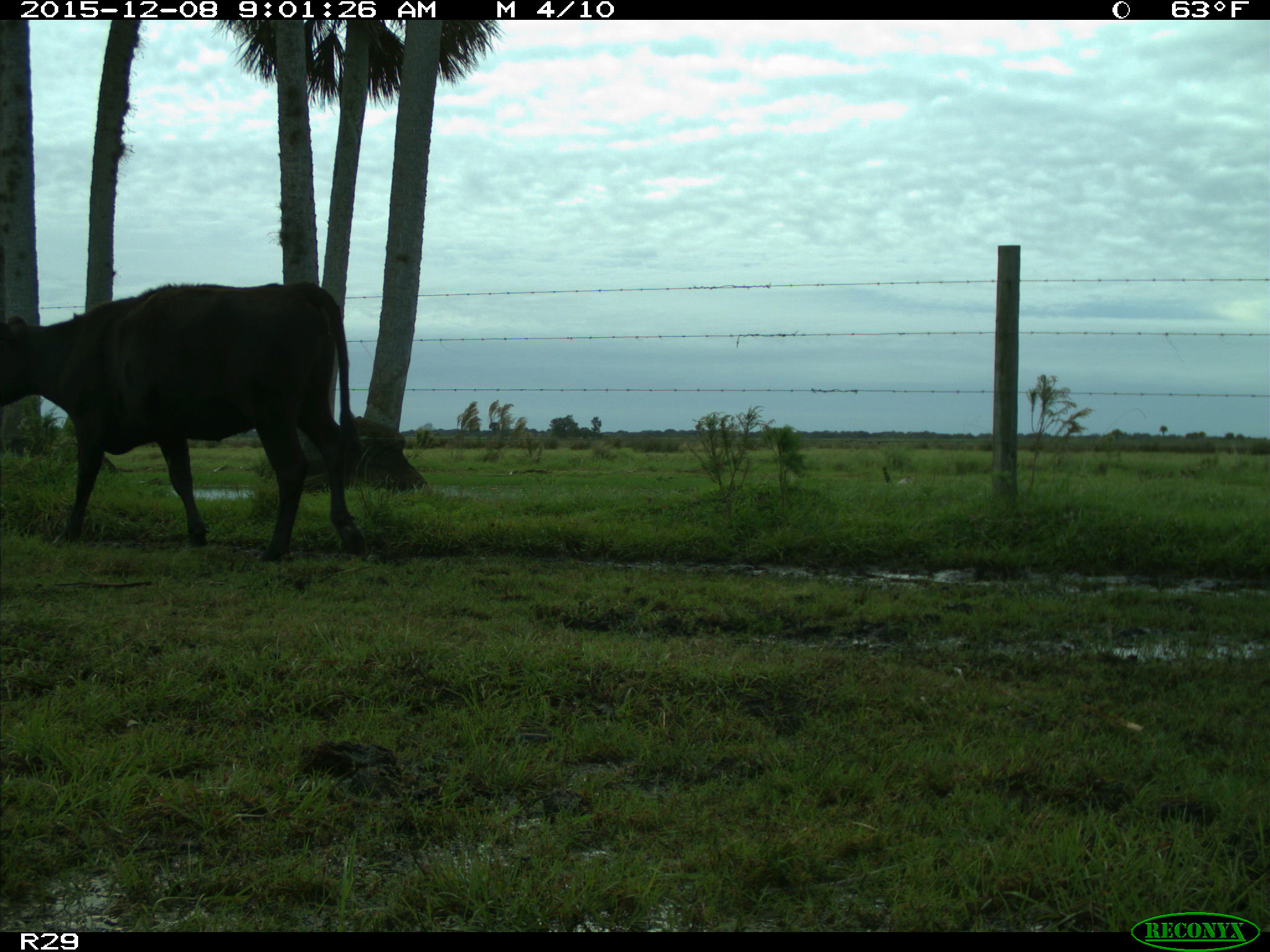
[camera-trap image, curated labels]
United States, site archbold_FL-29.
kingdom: Animalia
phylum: Chordata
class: Mammalia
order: Artiodactyla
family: Bovidae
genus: Bos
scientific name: Bos taurus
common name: domestic cow